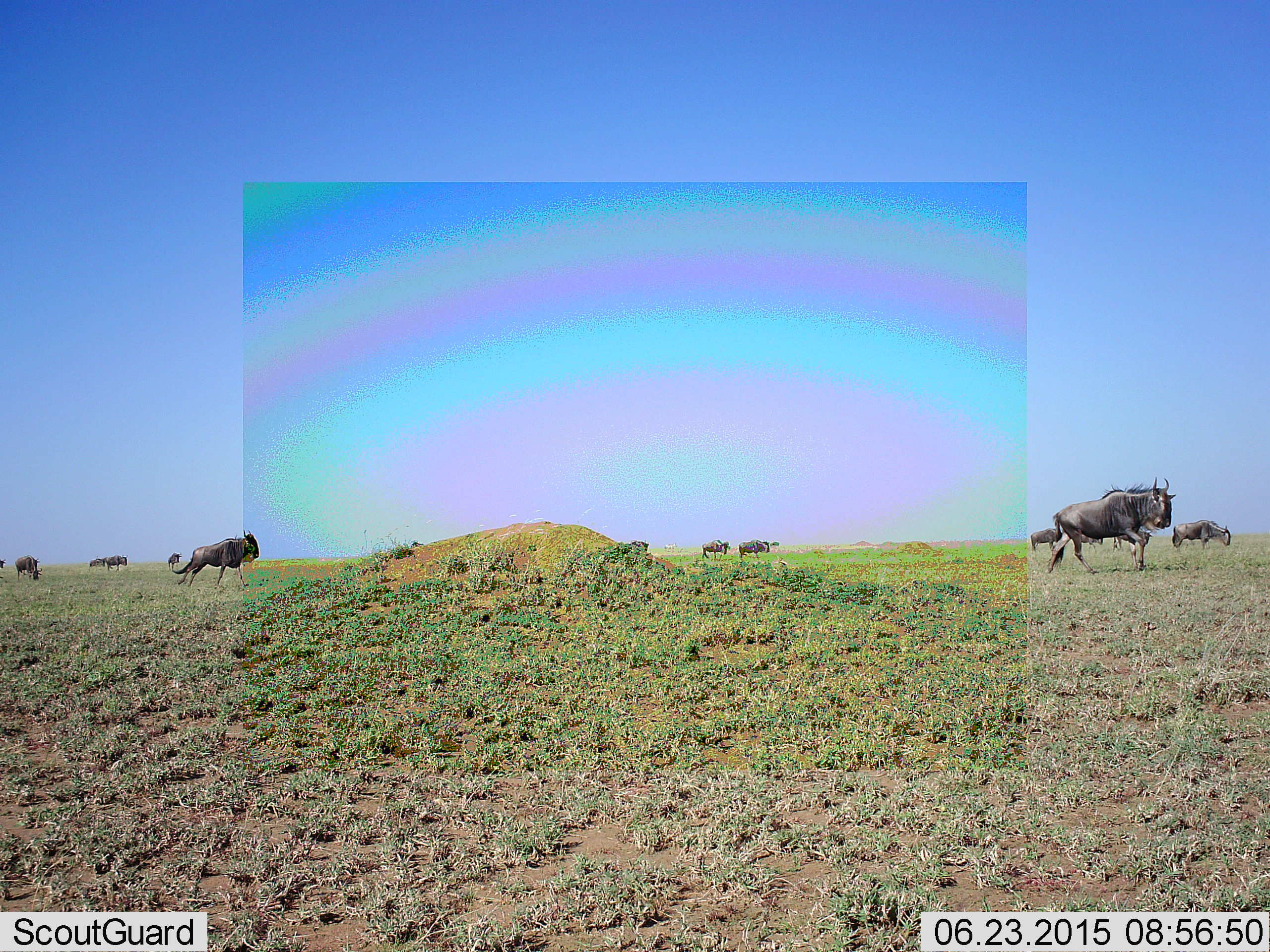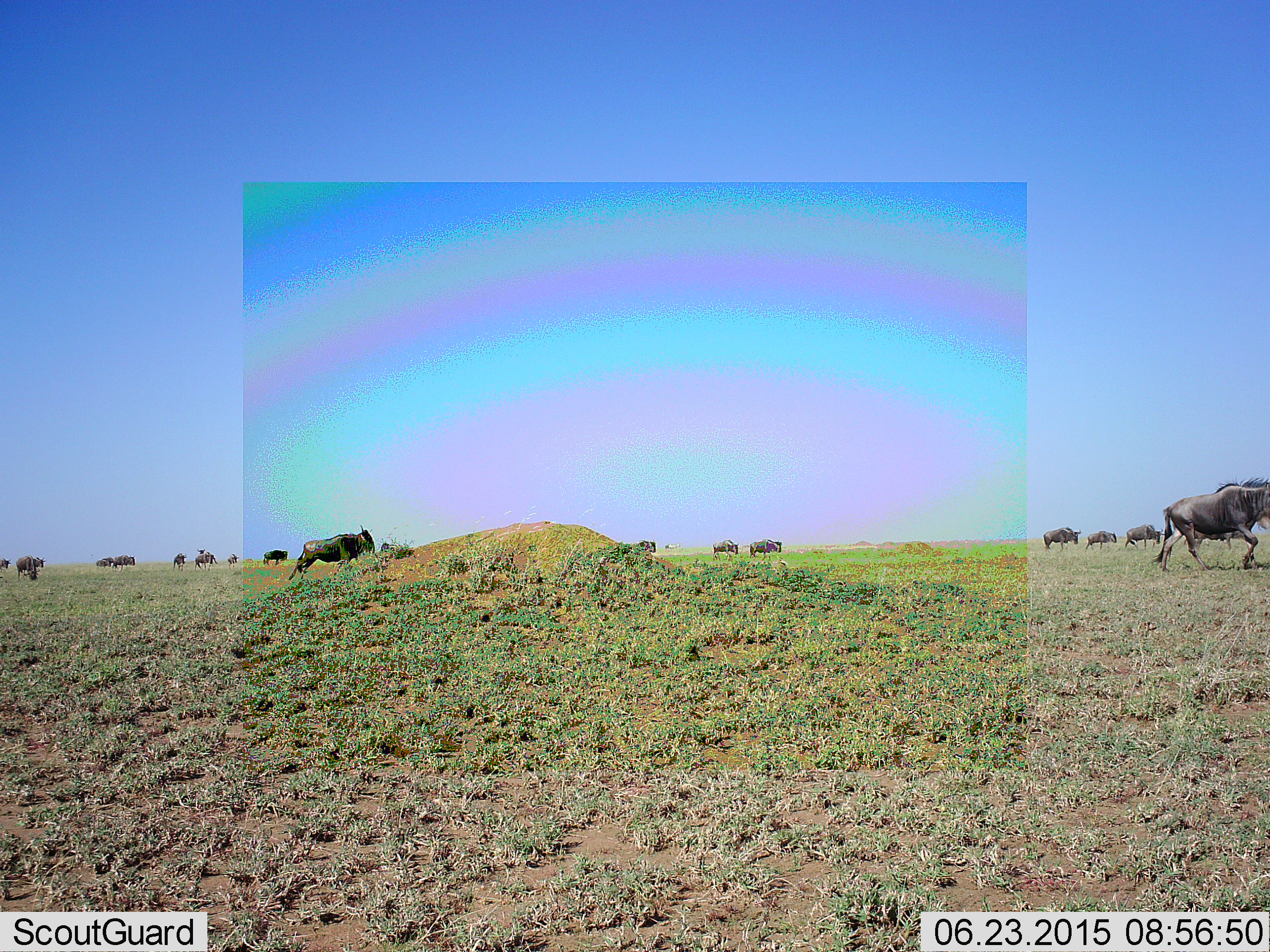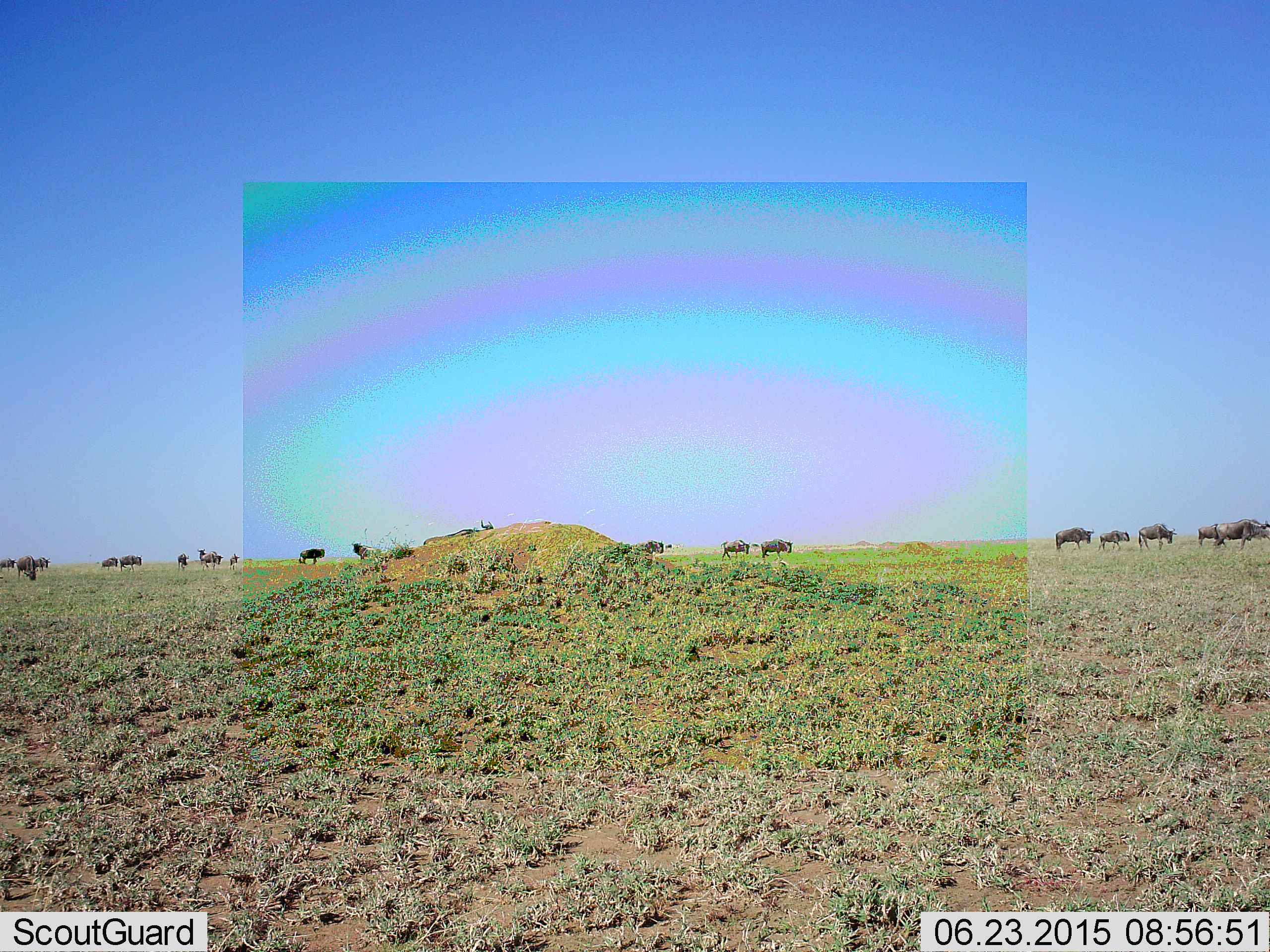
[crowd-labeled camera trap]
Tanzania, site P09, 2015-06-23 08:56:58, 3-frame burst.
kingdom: Animalia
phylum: Chordata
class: Mammalia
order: Artiodactyla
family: Bovidae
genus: Connochaetes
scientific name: Connochaetes taurinus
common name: blue wildebeest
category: wildebeest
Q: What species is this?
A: Wildebeest (blue wildebeest) (Connochaetes taurinus).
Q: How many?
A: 11-50.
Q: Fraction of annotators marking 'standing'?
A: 40%.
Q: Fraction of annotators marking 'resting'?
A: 0%.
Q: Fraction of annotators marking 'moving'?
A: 80%.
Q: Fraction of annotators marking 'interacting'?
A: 0%.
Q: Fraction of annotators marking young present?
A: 0%.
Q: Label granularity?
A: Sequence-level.